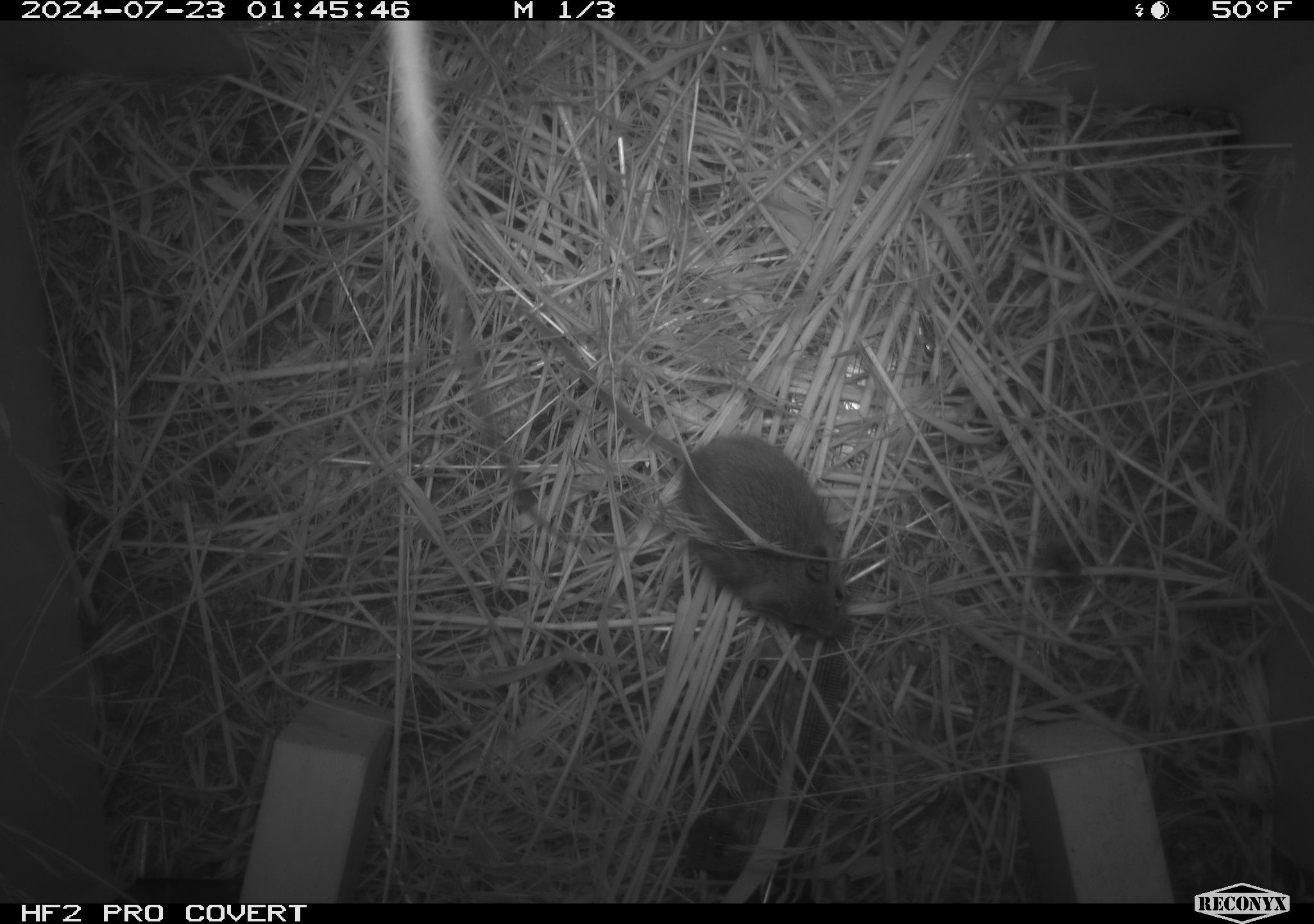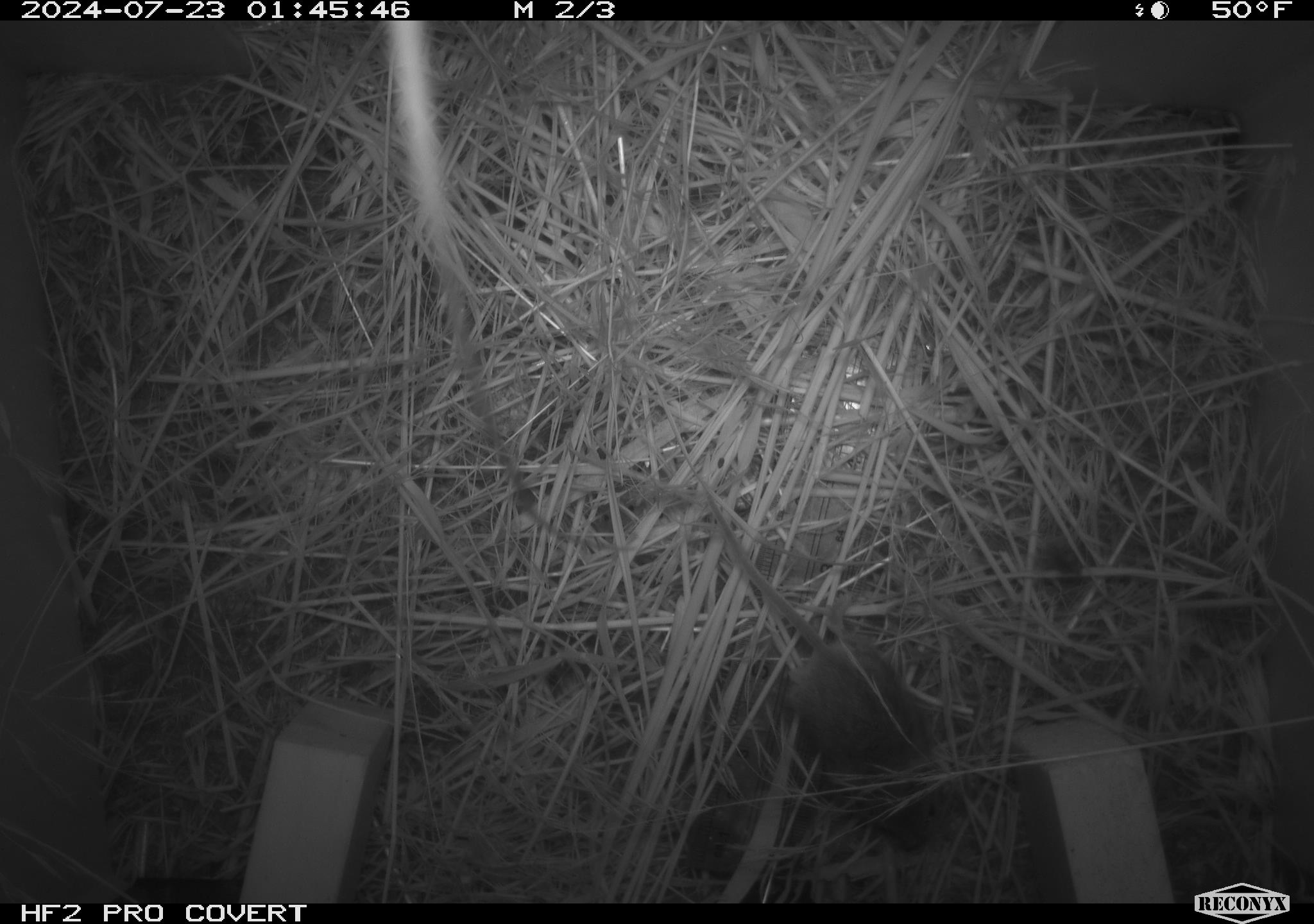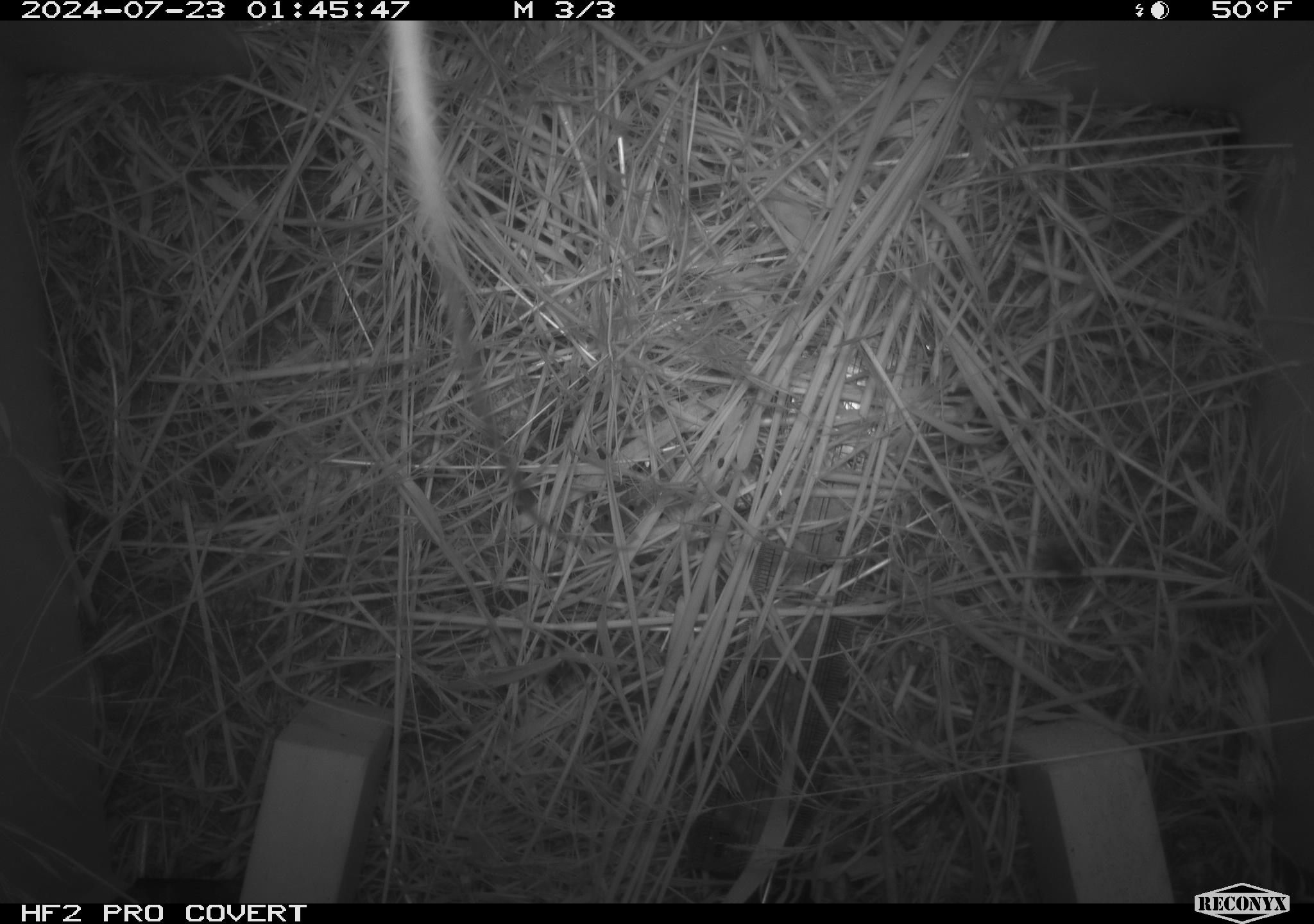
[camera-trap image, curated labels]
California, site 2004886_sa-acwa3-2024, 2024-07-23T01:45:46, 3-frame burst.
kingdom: Animalia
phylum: Chordata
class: Mammalia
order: Rodentia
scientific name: Rodentia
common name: mouse species